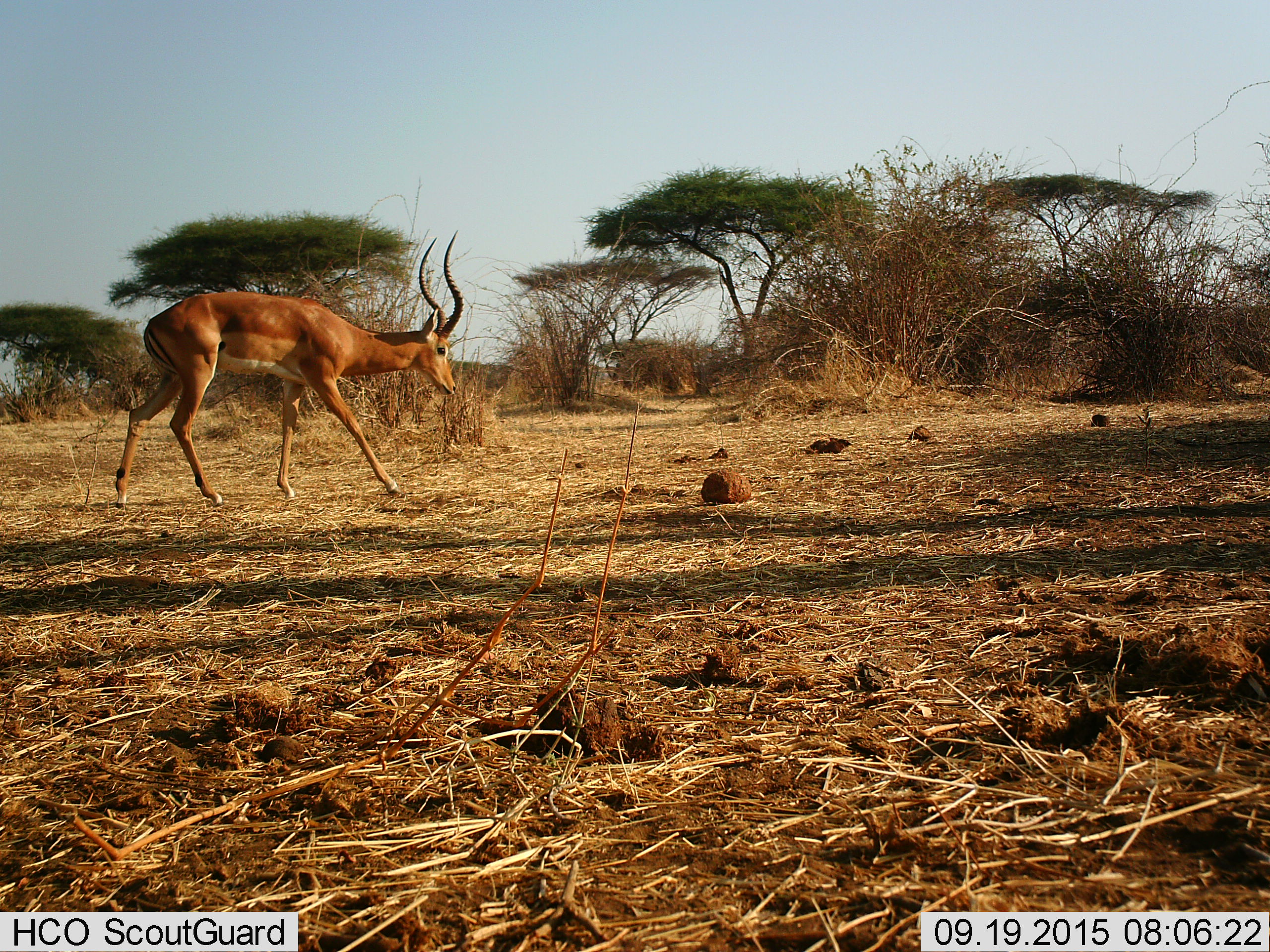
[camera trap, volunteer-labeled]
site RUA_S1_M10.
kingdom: Animalia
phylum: Chordata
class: Mammalia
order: Artiodactyla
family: Bovidae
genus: Aepyceros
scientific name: Aepyceros melampus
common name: impala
Impala (Aepyceros melampus), count 1. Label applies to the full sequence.